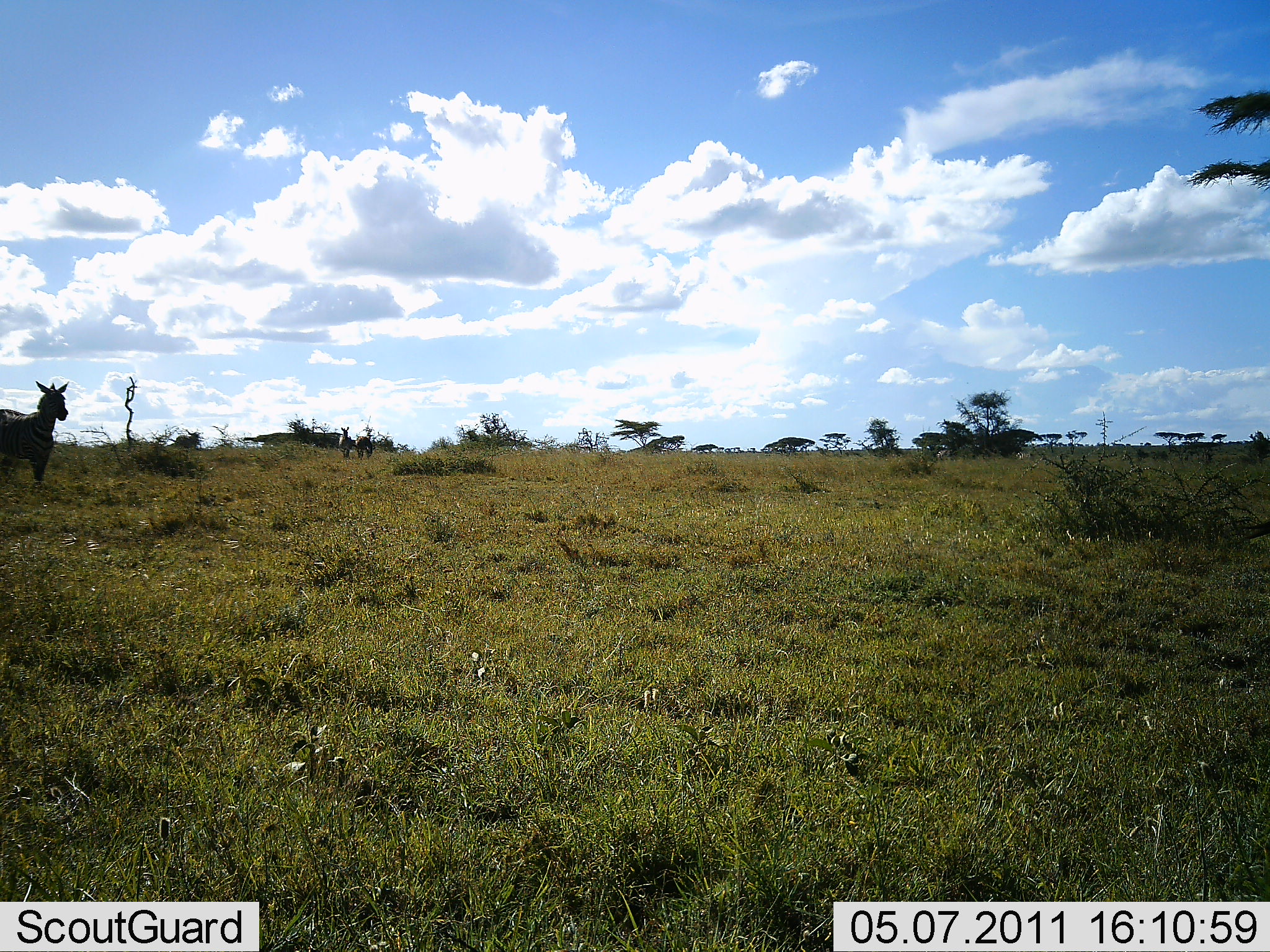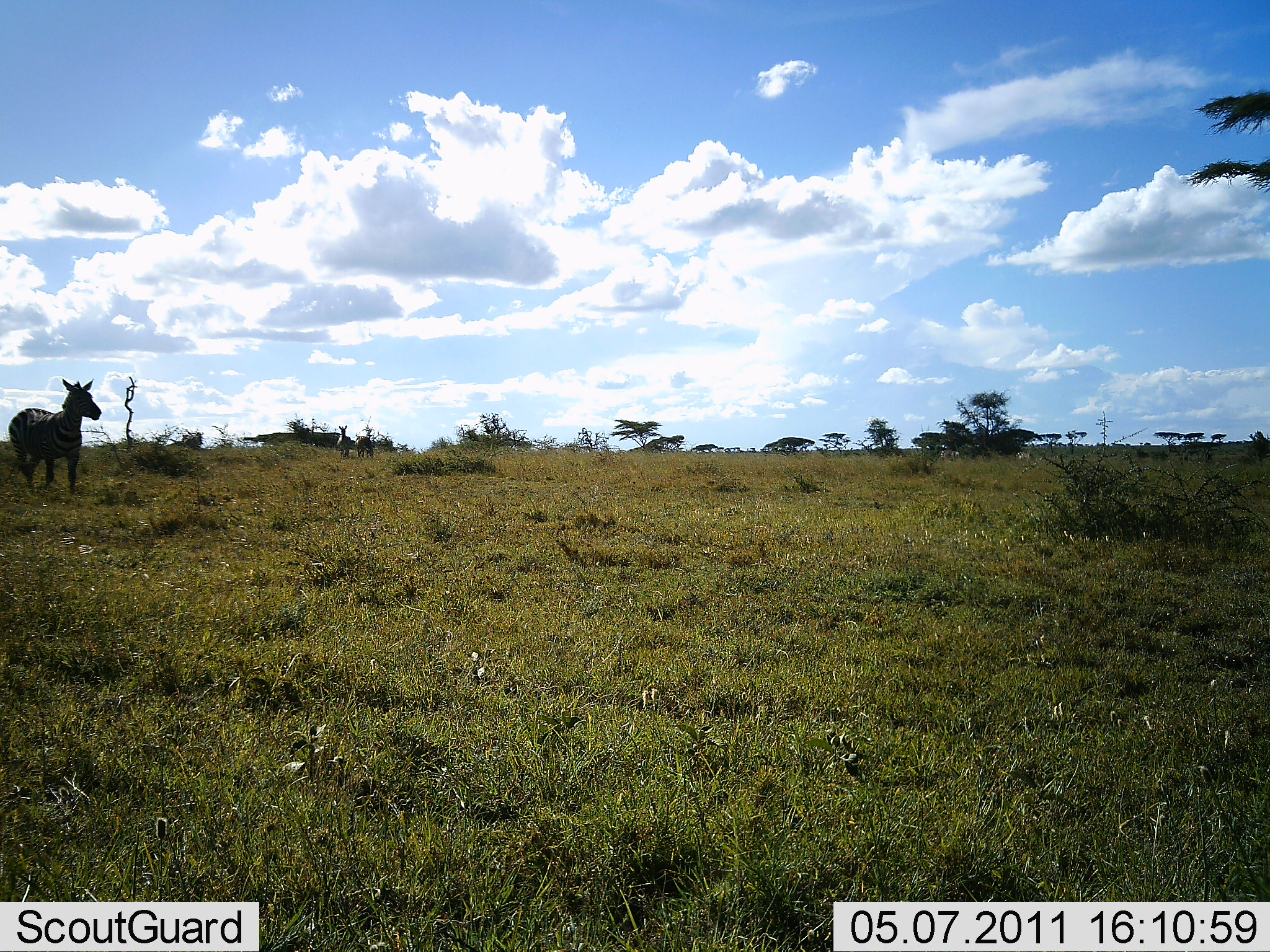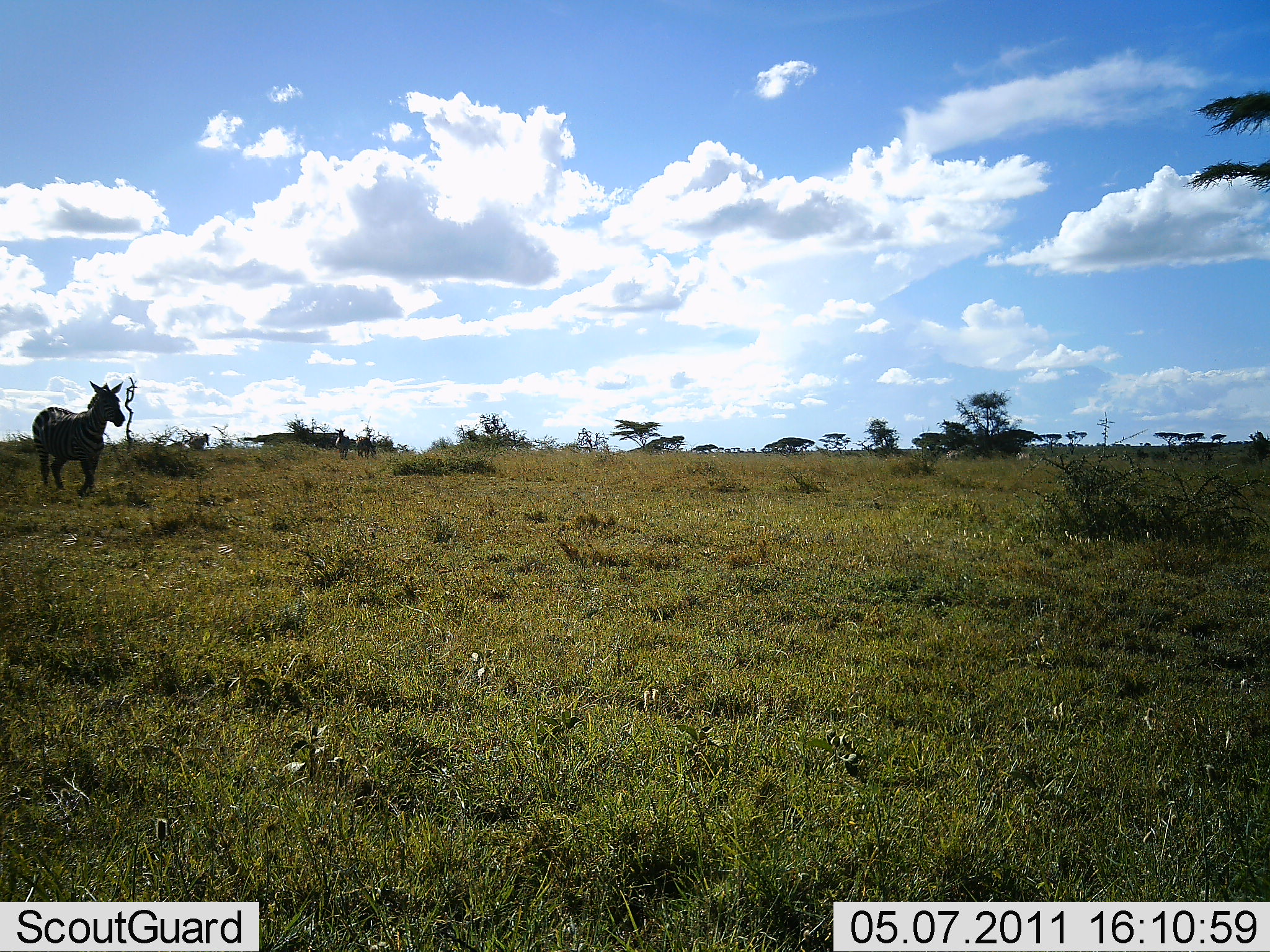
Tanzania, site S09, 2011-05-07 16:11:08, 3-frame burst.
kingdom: Animalia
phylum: Chordata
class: Mammalia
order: Perissodactyla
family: Equidae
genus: Equus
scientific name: Equus quagga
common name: plains zebra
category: zebra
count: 1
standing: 0%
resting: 0%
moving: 100%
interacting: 0%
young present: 0%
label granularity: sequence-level